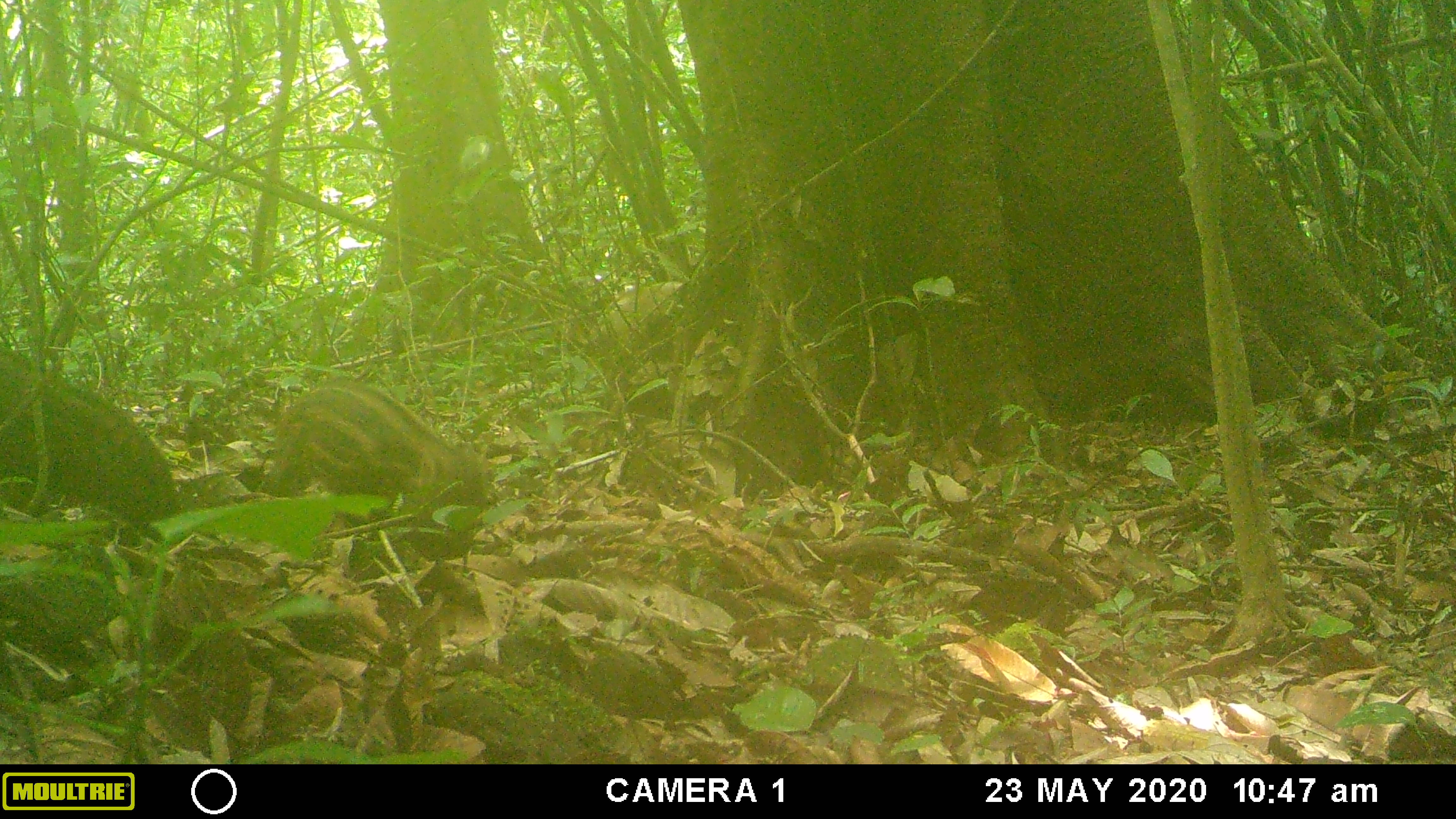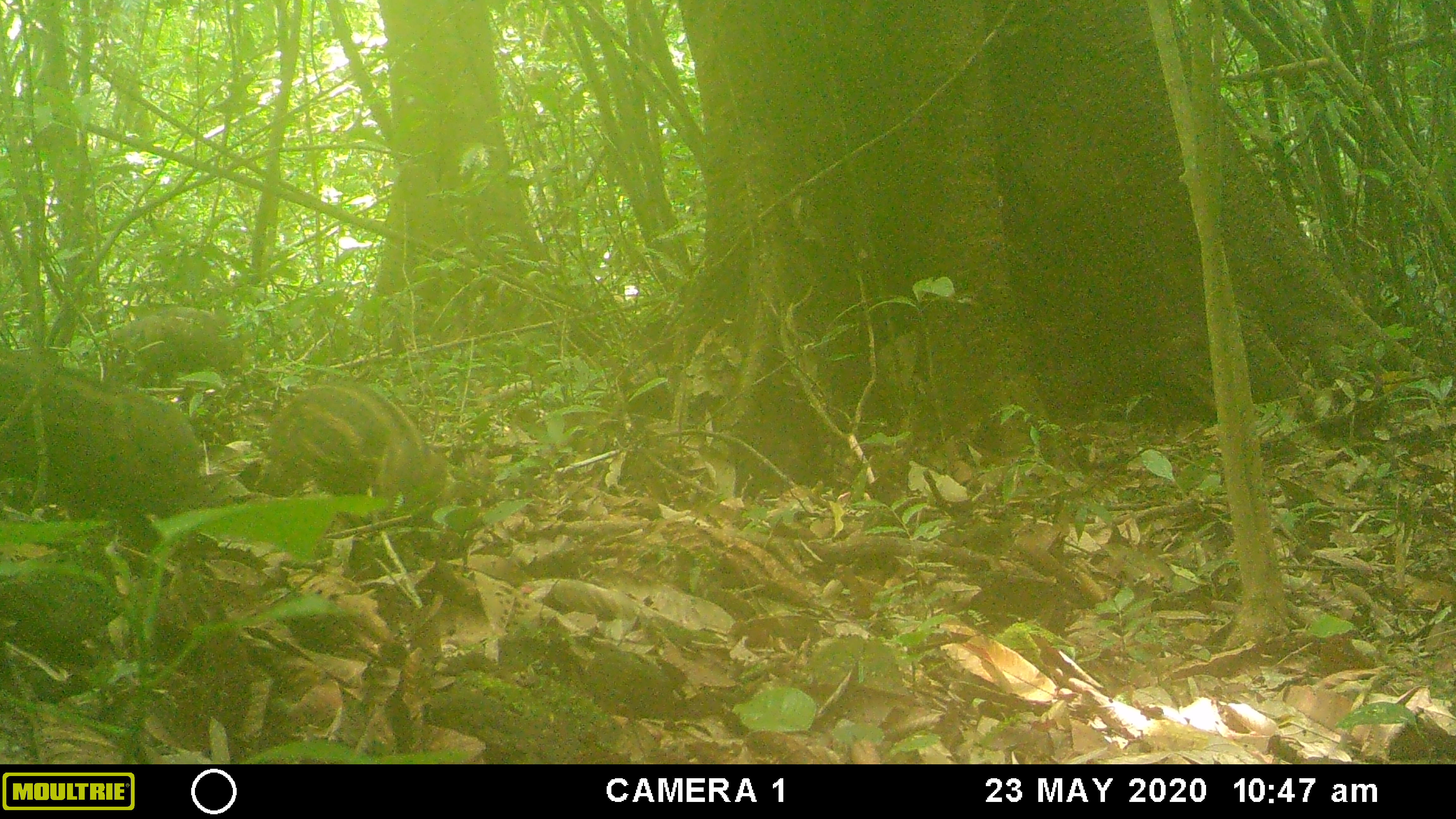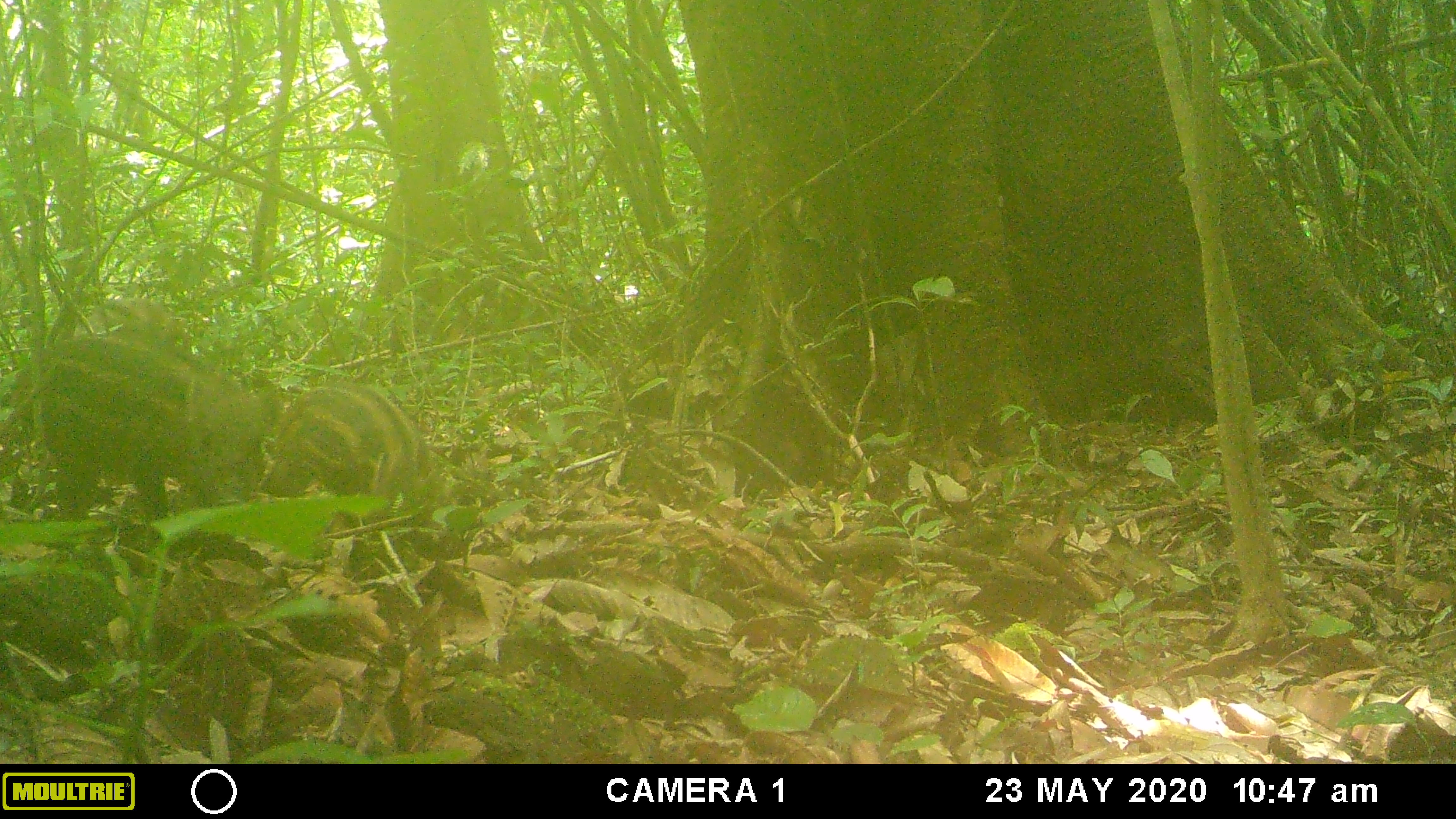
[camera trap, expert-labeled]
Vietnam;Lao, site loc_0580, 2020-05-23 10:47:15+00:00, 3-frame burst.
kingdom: Animalia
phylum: Chordata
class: Mammalia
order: Artiodactyla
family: Suidae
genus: Sus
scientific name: Sus scrofa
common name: eurasian wild pig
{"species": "eurasian wild pig (Sus scrofa)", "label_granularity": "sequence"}